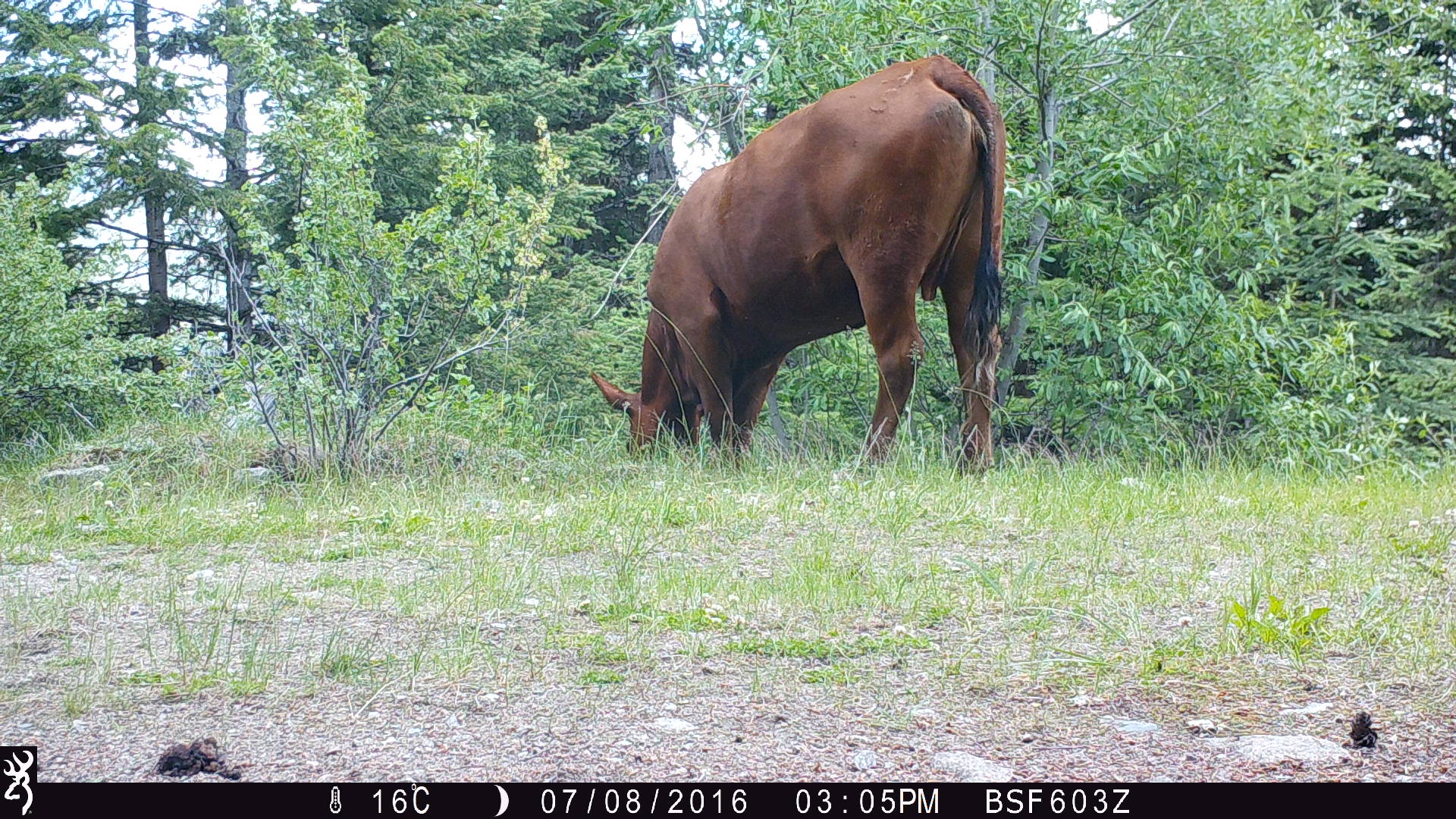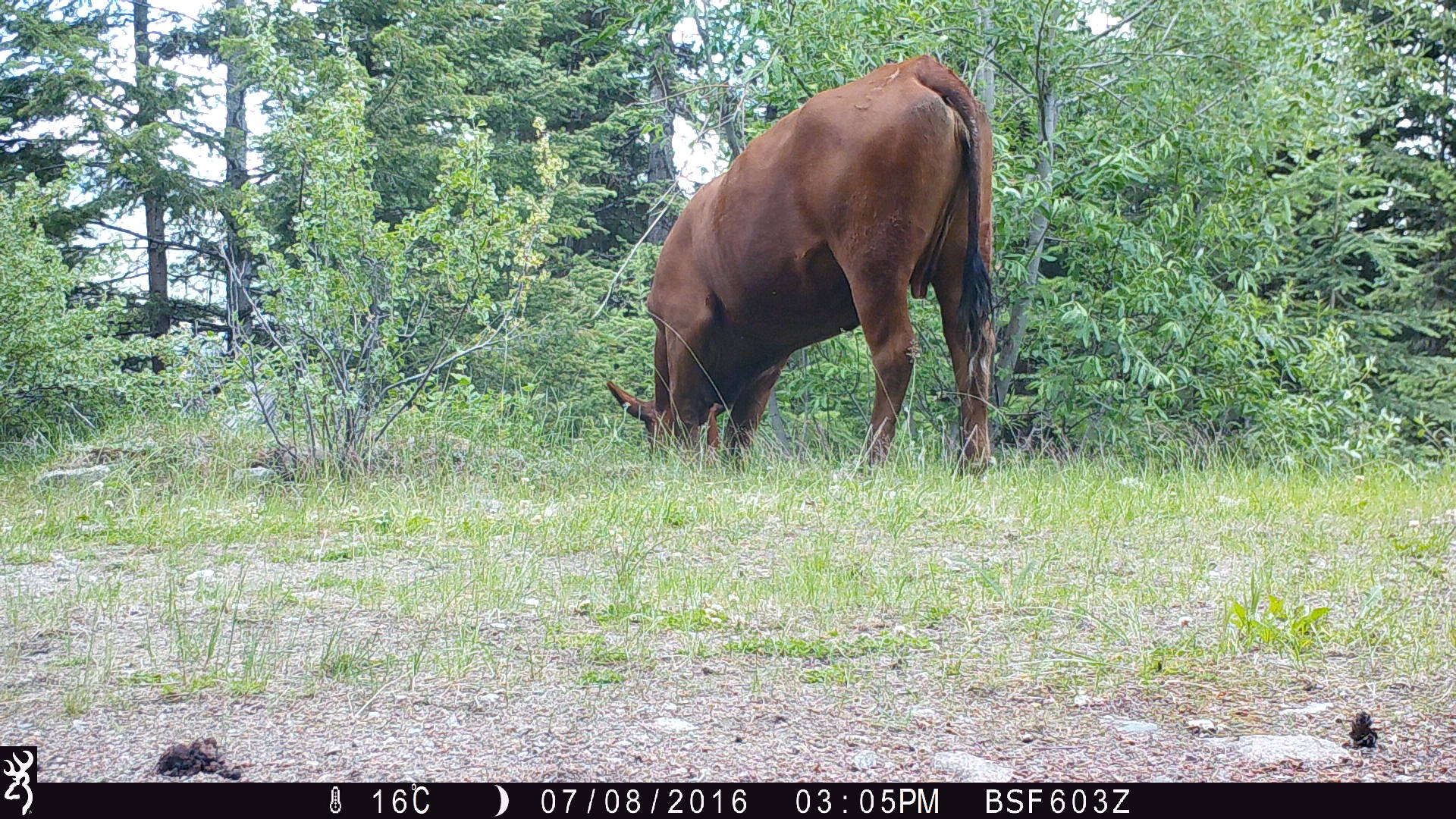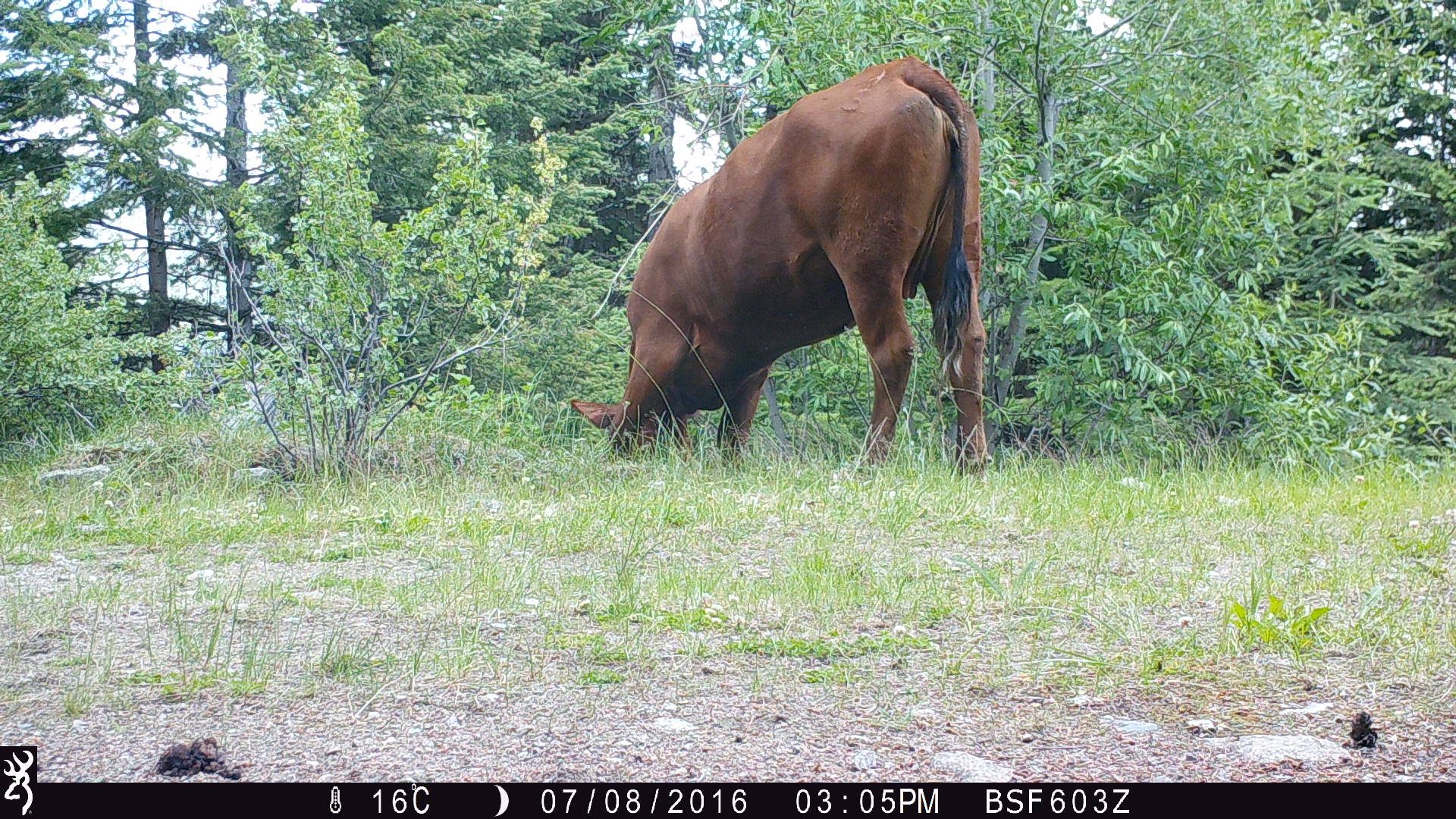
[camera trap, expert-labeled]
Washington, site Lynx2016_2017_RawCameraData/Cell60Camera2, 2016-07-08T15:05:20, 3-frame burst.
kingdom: Animalia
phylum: Chordata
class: Mammalia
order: Artiodactyla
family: Bovidae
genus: Bos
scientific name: Bos taurus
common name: domestic cattle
Domestic cattle (Bos taurus). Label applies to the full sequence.